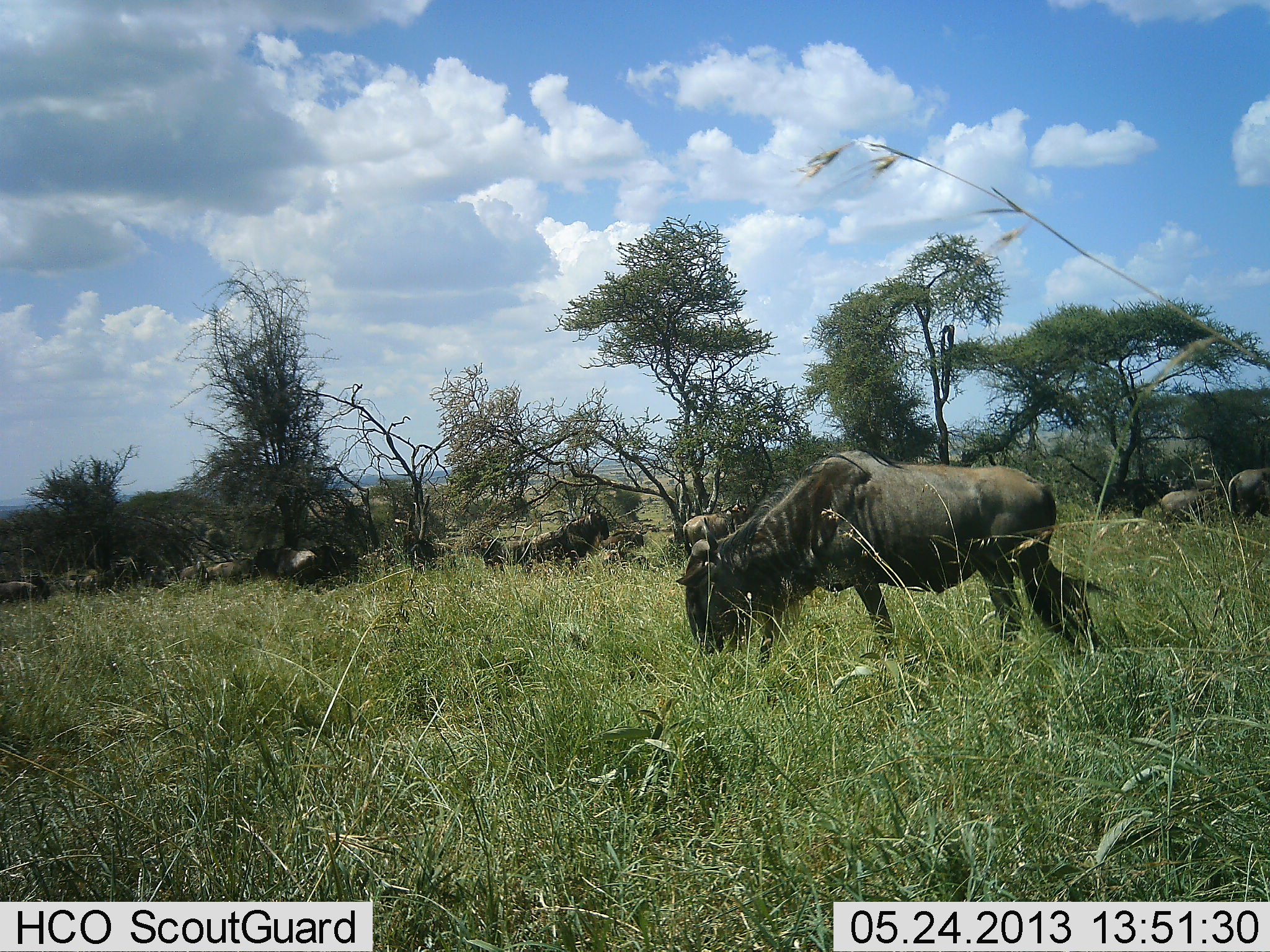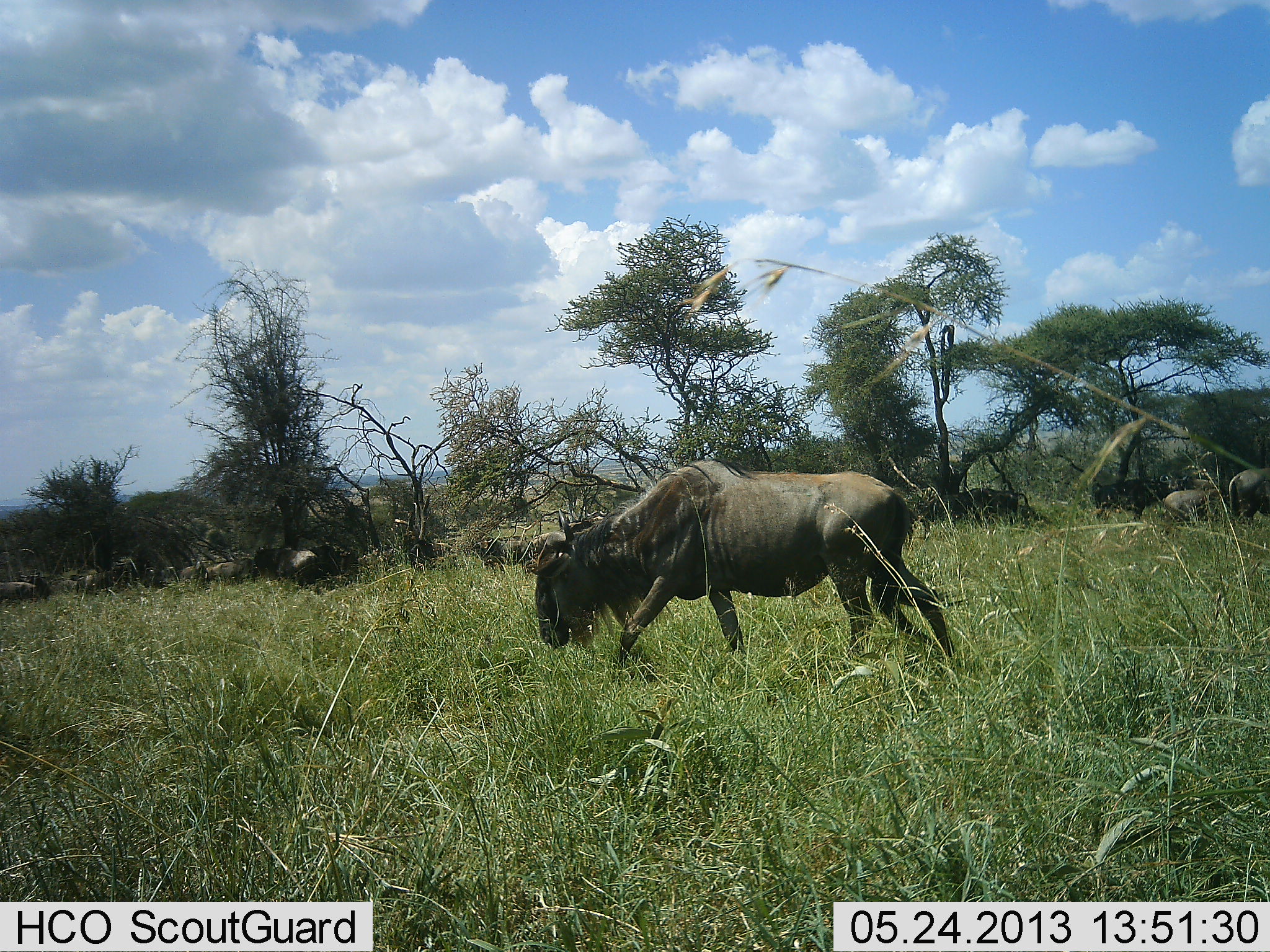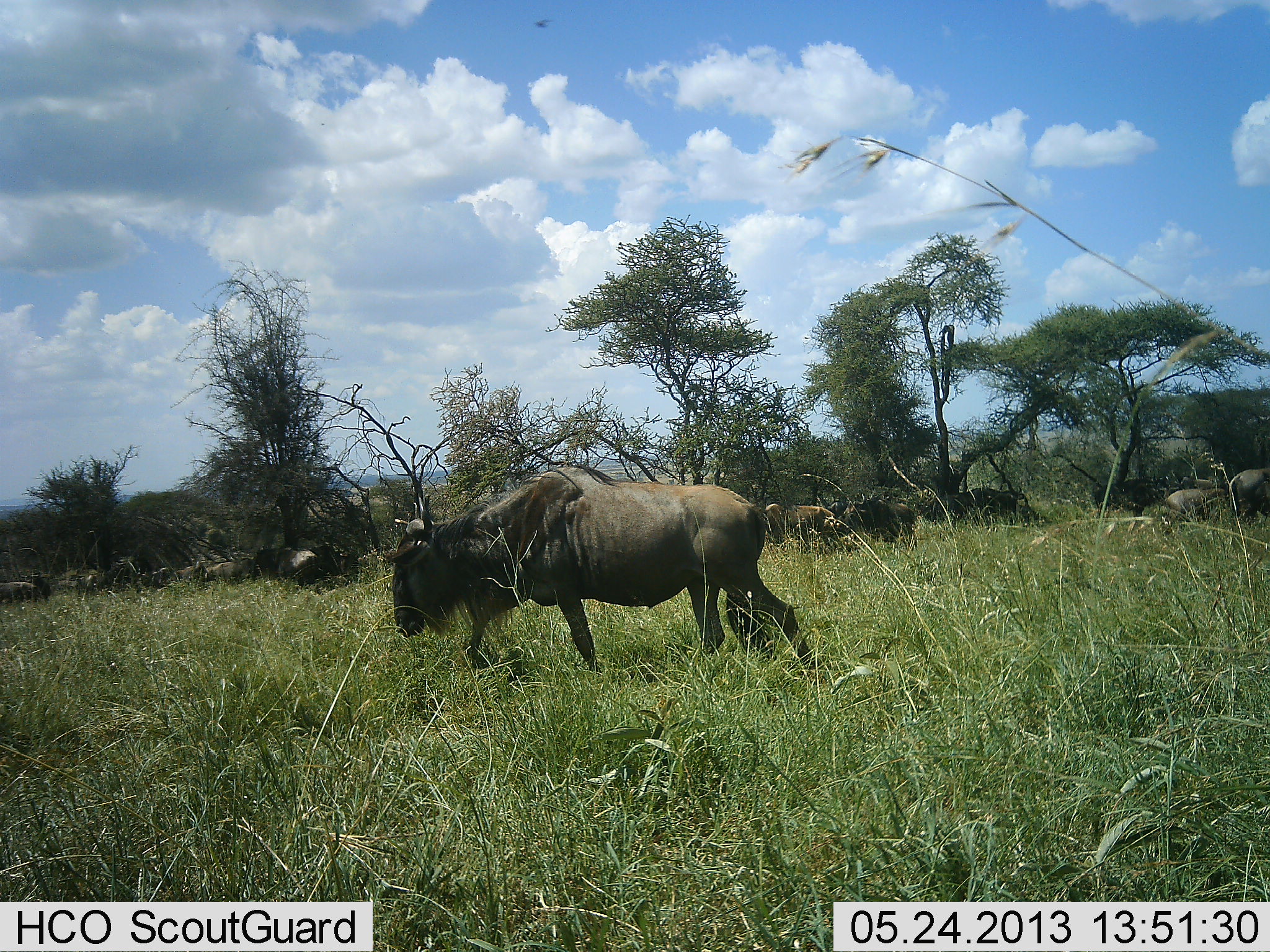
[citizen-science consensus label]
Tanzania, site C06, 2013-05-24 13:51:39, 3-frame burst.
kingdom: Animalia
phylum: Chordata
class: Mammalia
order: Artiodactyla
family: Bovidae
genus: Connochaetes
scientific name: Connochaetes taurinus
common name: blue wildebeest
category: wildebeest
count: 11-50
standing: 62%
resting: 8%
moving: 73%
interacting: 0%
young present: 4%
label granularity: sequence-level